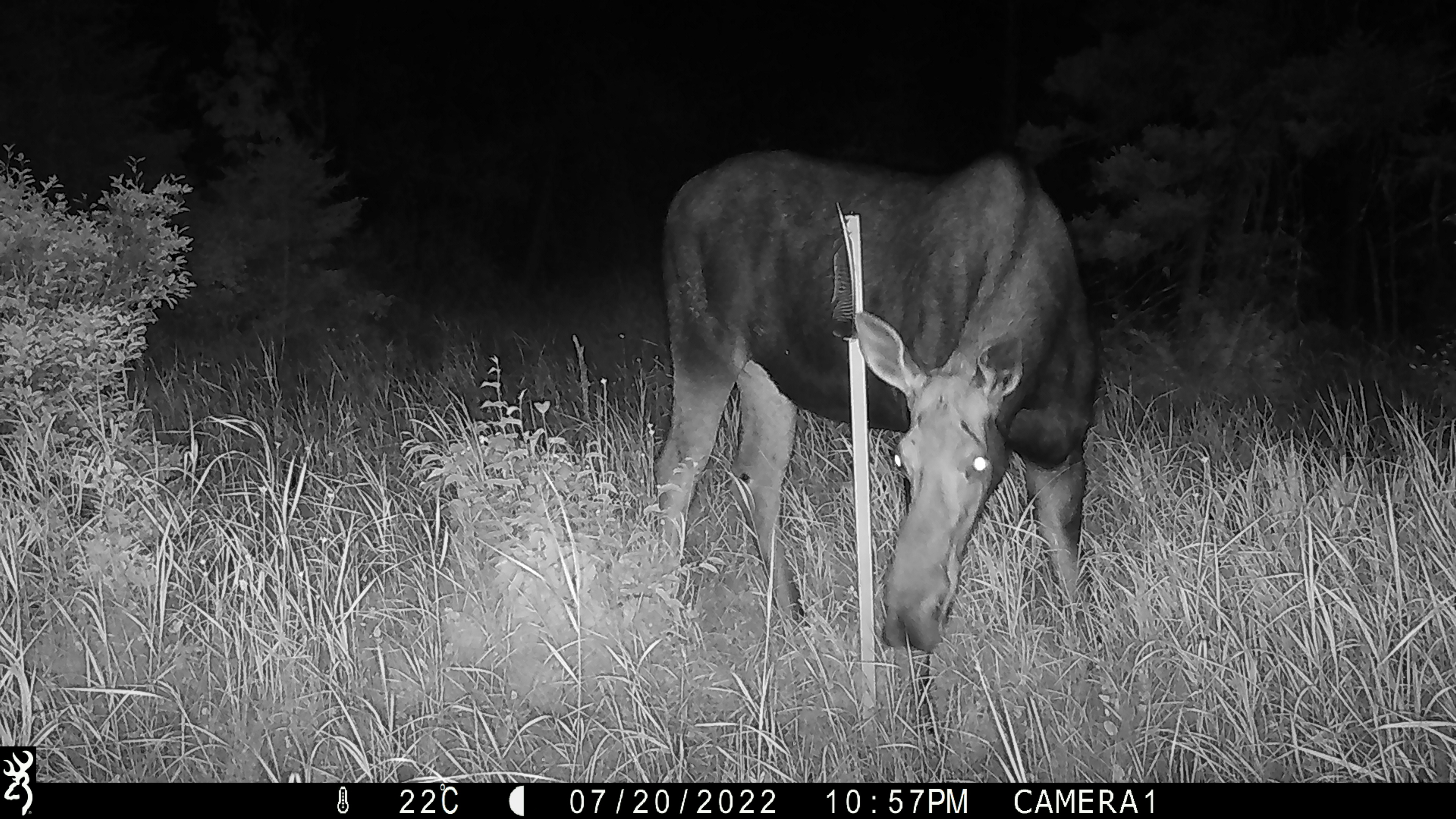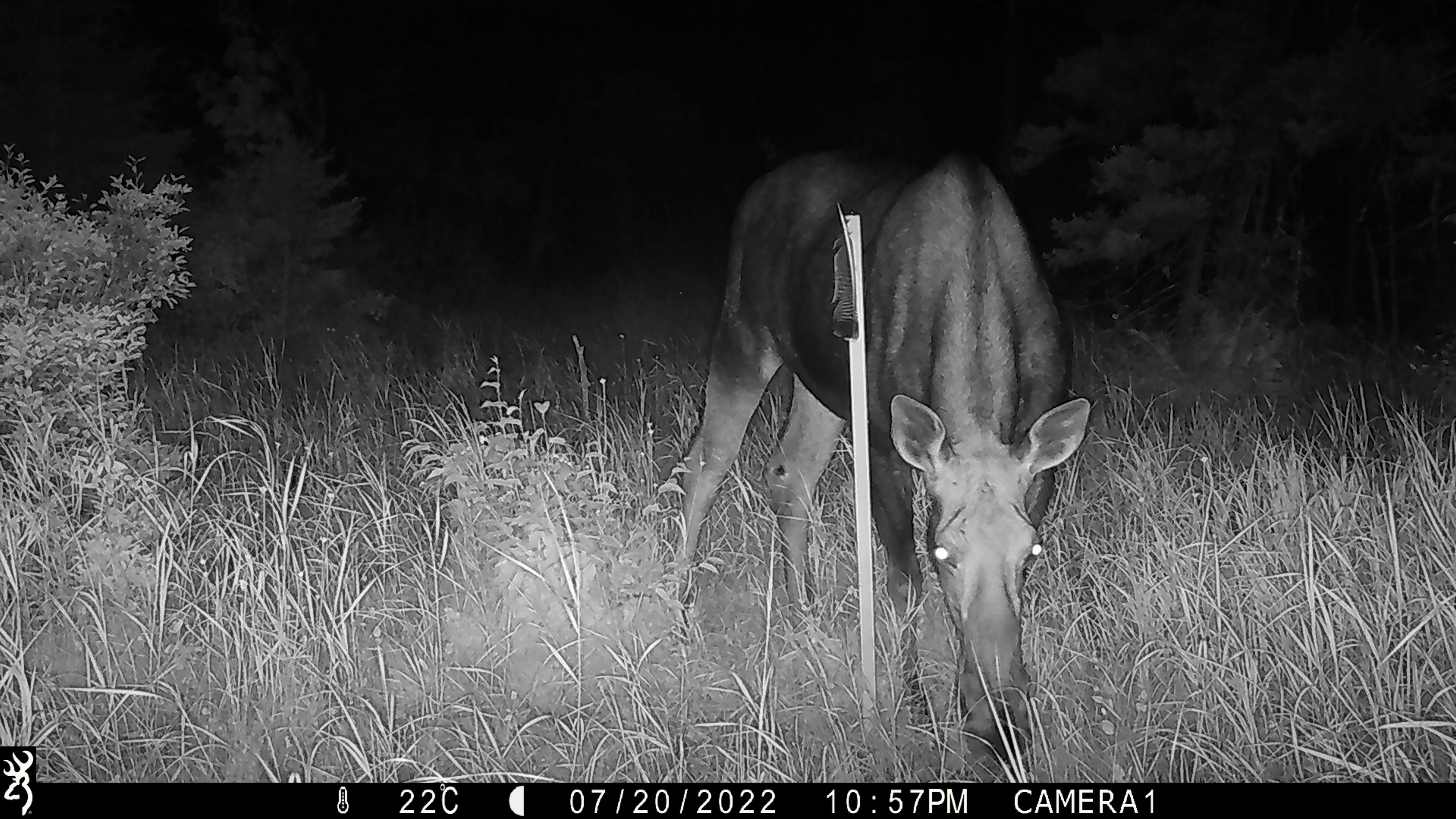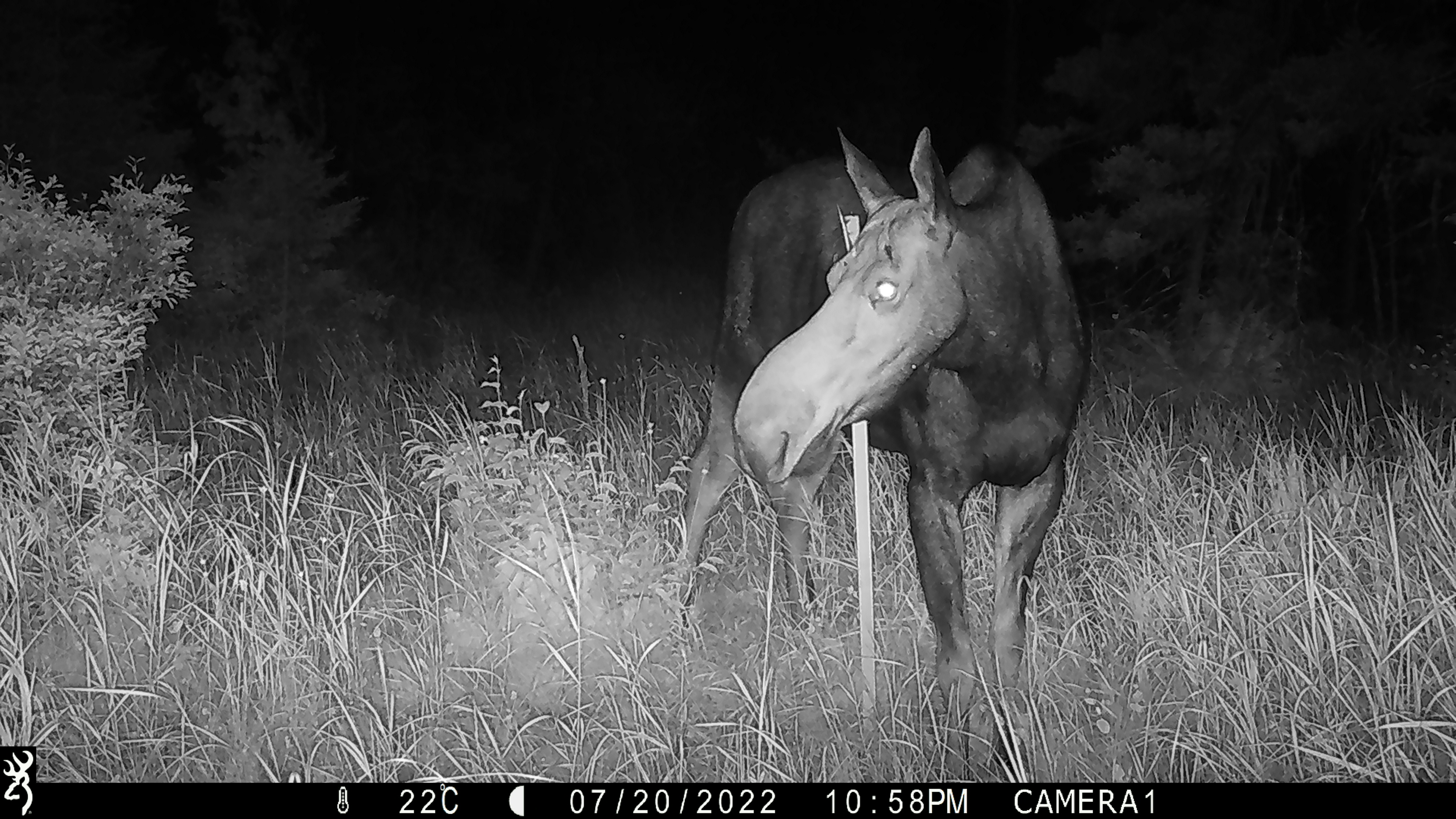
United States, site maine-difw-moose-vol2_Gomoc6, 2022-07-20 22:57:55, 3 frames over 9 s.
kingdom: Animalia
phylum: Chordata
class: Mammalia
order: Artiodactyla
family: Cervidae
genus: Alces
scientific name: Alces alces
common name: moose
Moose (Alces alces).